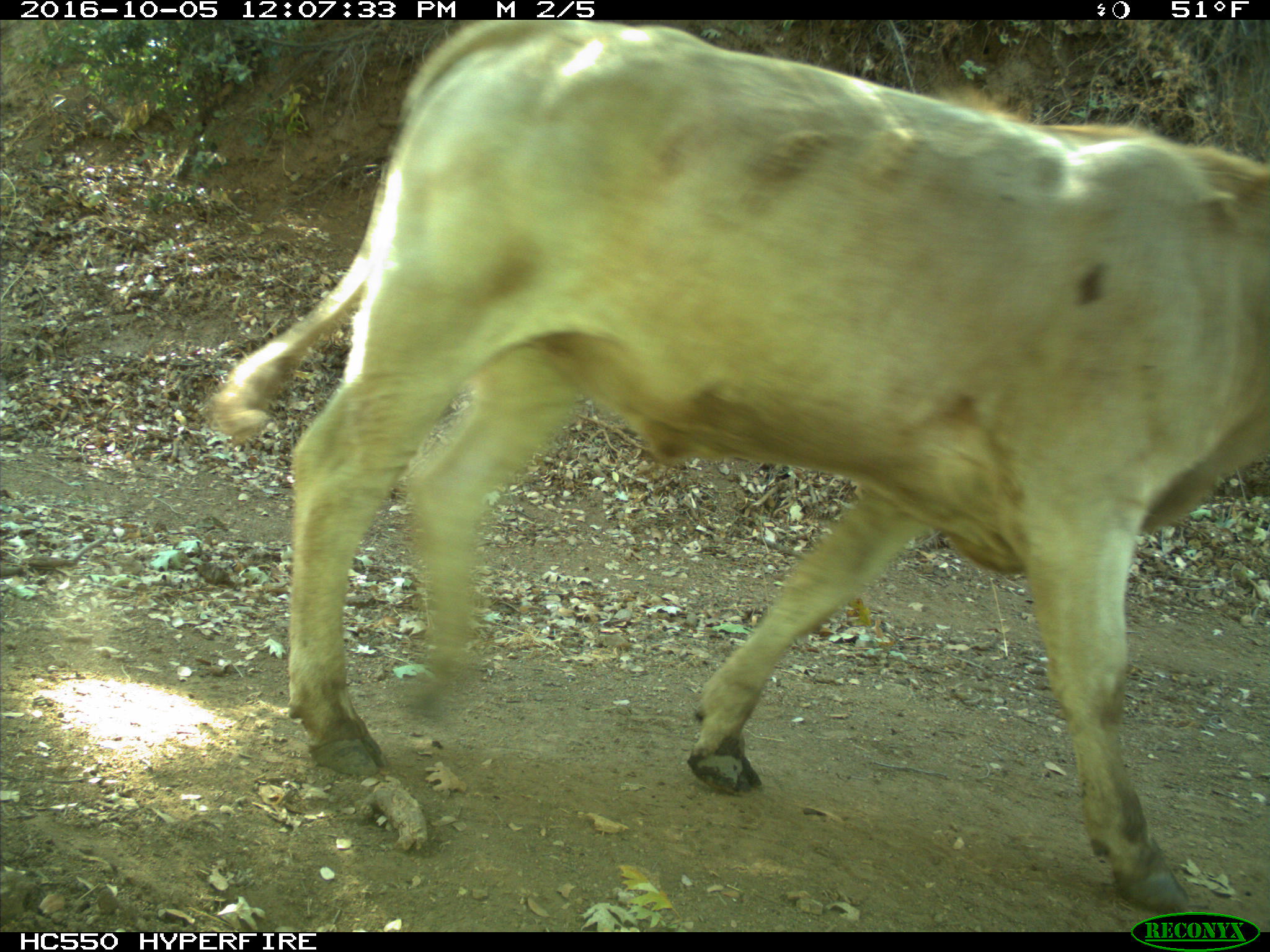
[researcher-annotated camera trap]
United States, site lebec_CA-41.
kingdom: Animalia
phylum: Chordata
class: Mammalia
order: Artiodactyla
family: Bovidae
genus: Bos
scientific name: Bos taurus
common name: domestic cow